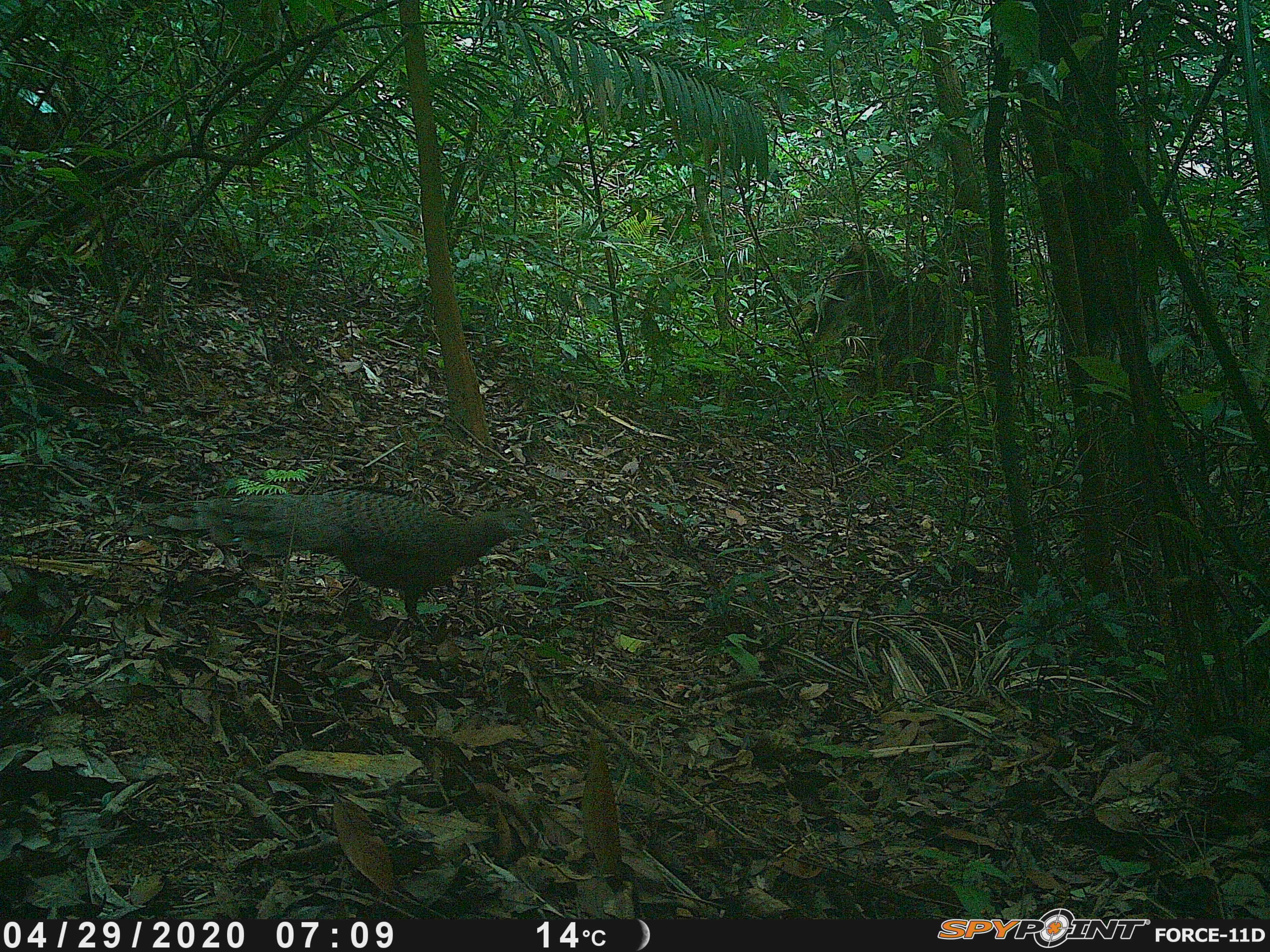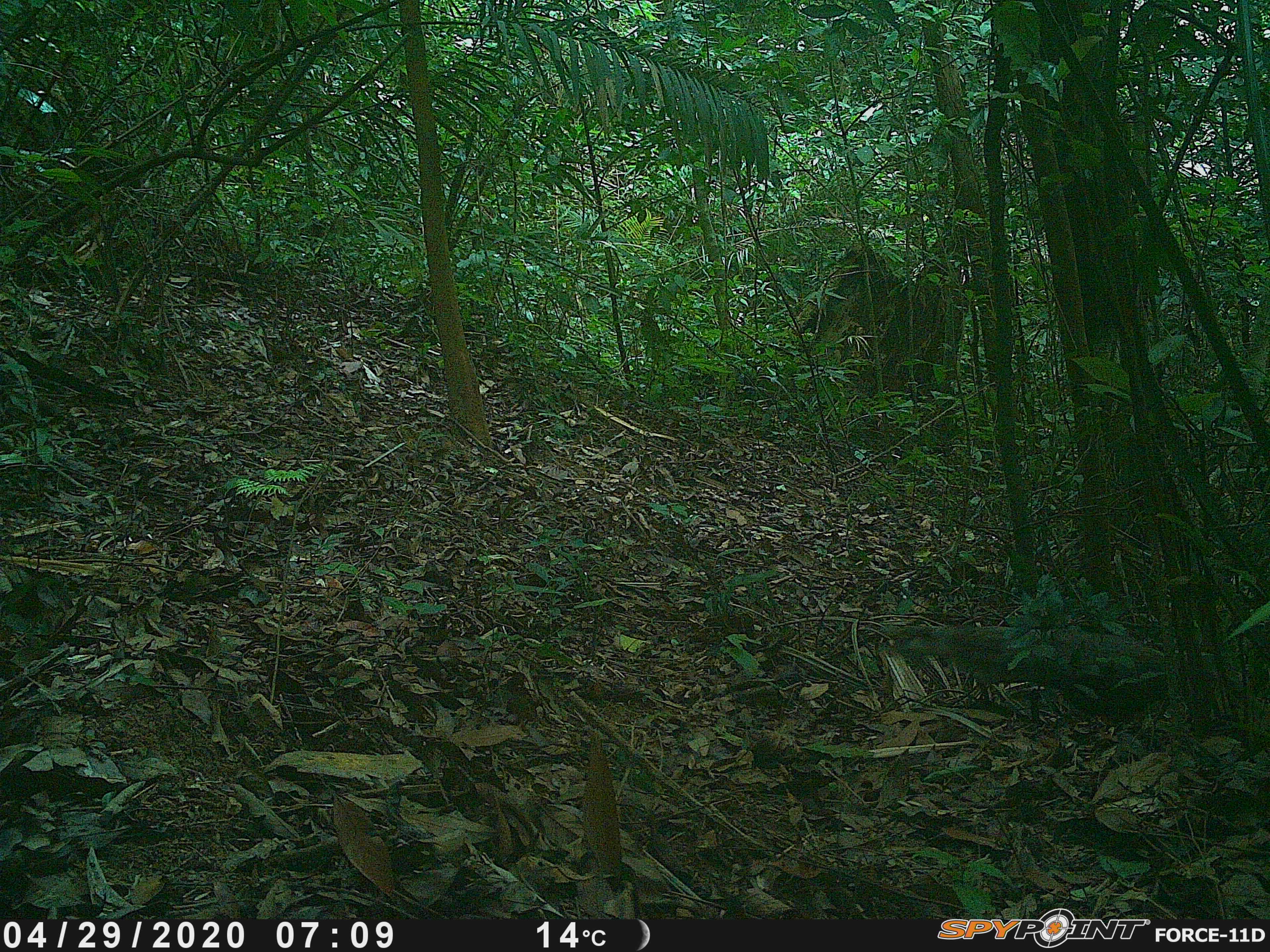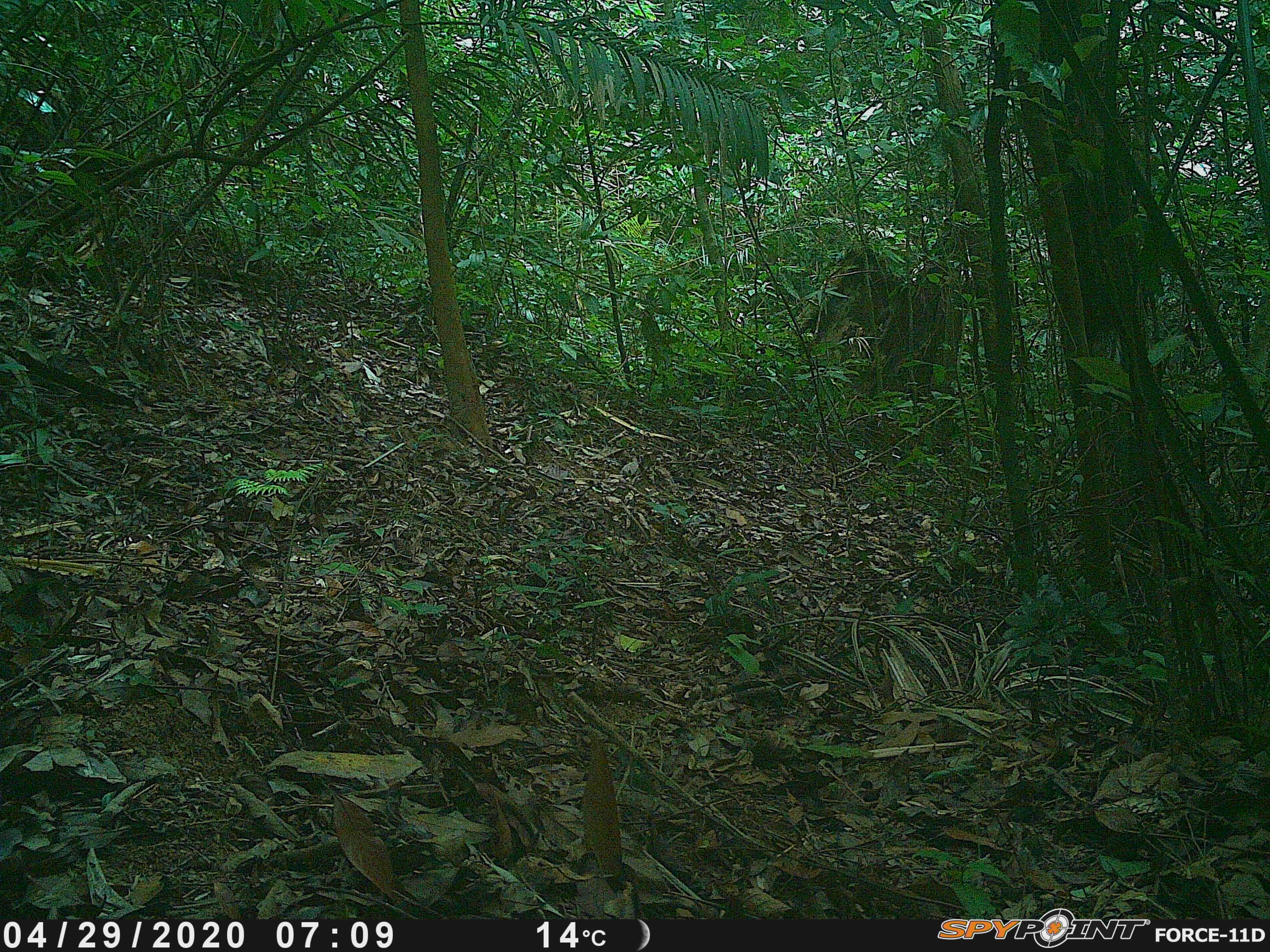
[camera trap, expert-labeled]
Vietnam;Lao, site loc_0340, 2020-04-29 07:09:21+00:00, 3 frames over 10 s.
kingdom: Animalia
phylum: Chordata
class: Aves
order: Galliformes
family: Phasianidae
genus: Polyplectron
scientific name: Polyplectron bicalcaratum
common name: gray peacock-pheasant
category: grey peacock pheasant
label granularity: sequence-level